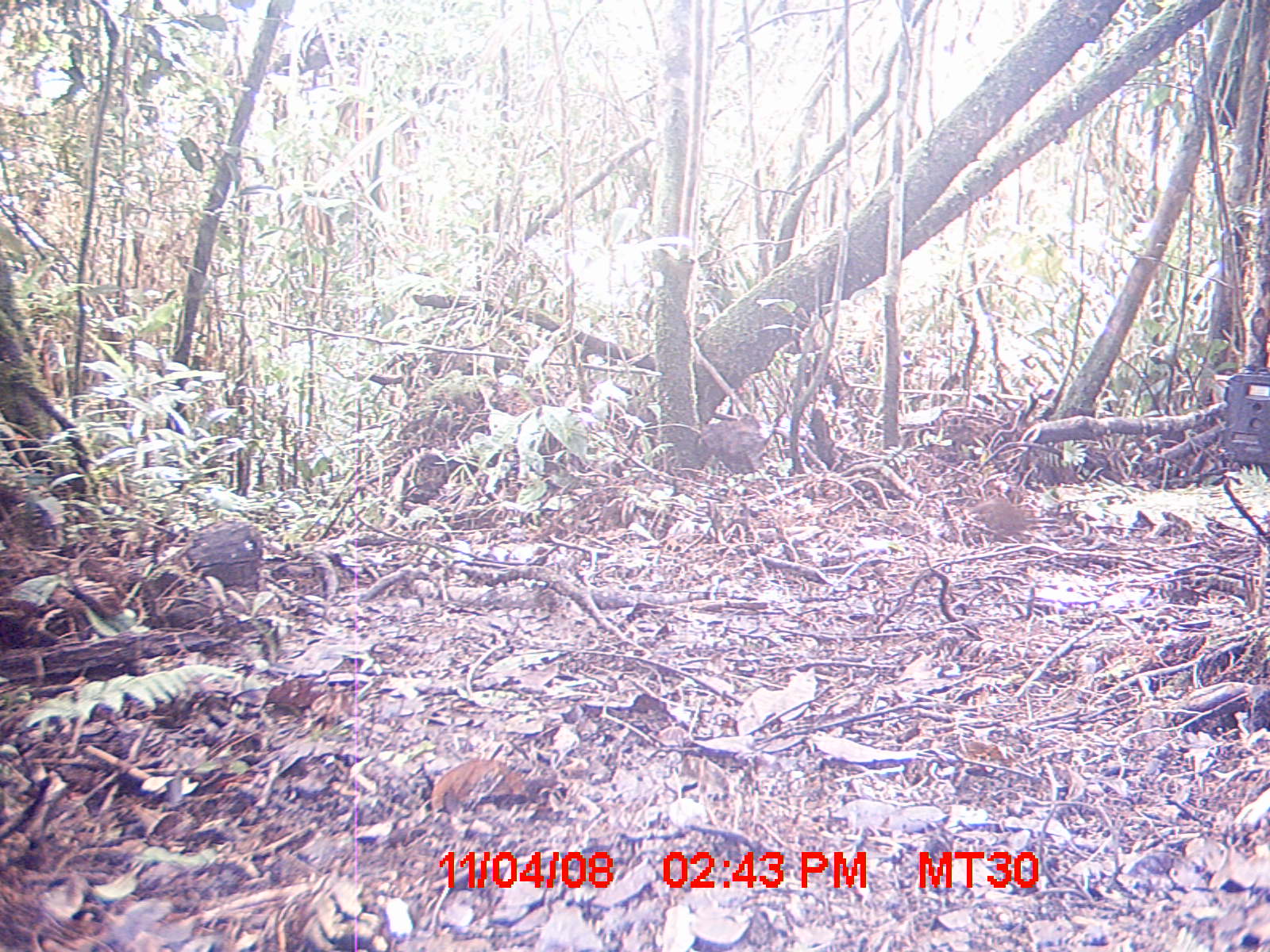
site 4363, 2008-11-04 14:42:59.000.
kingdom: Animalia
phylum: Chordata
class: Mammalia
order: Rodentia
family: Muridae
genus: Rattus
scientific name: Rattus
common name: rodent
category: unknown rat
Unknown rat (rodent) (Rattus), count 1.